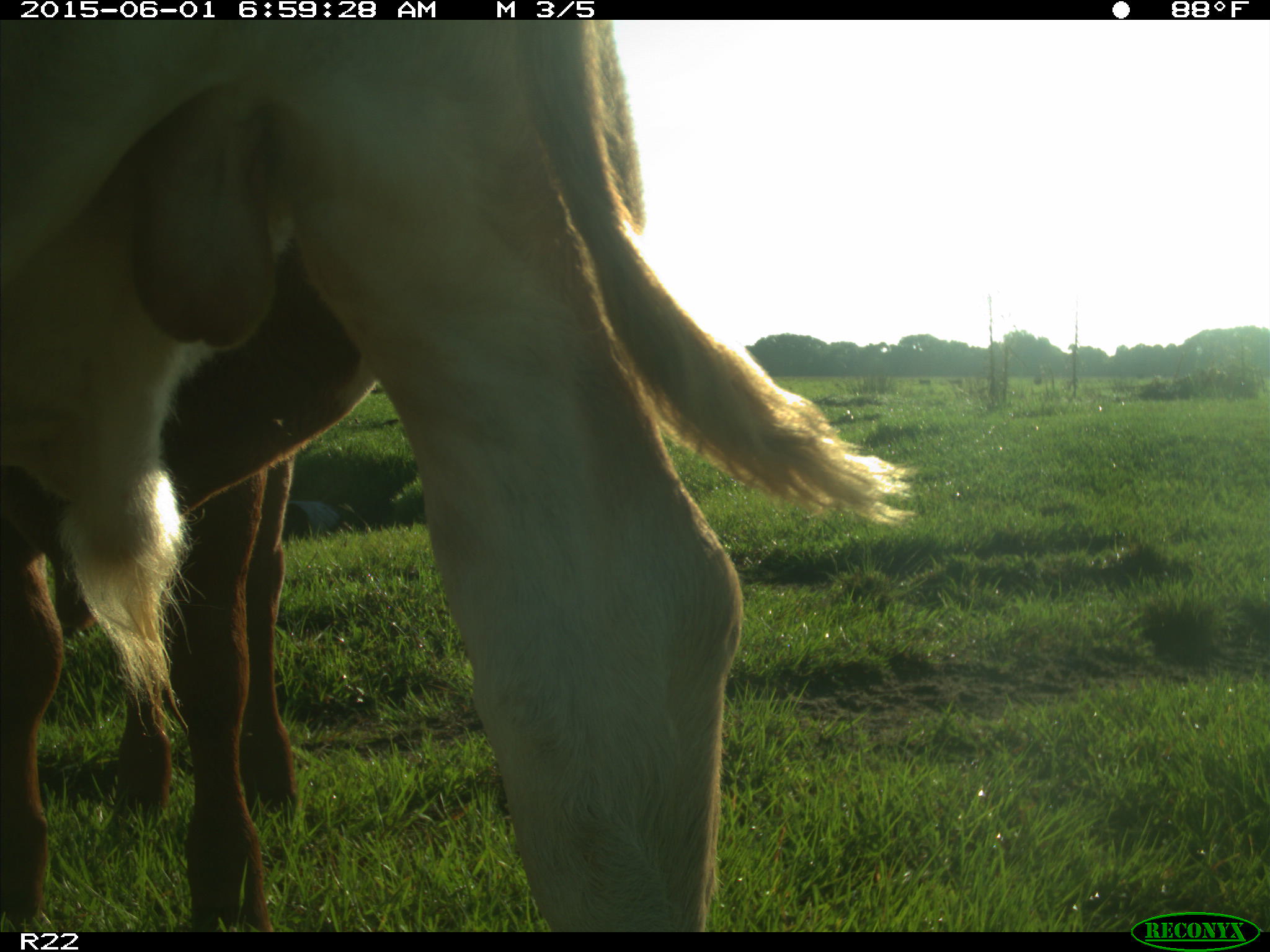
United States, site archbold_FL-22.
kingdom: Animalia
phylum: Chordata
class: Mammalia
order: Artiodactyla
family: Bovidae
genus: Bos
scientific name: Bos taurus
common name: domestic cow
Bos taurus (domestic cow).